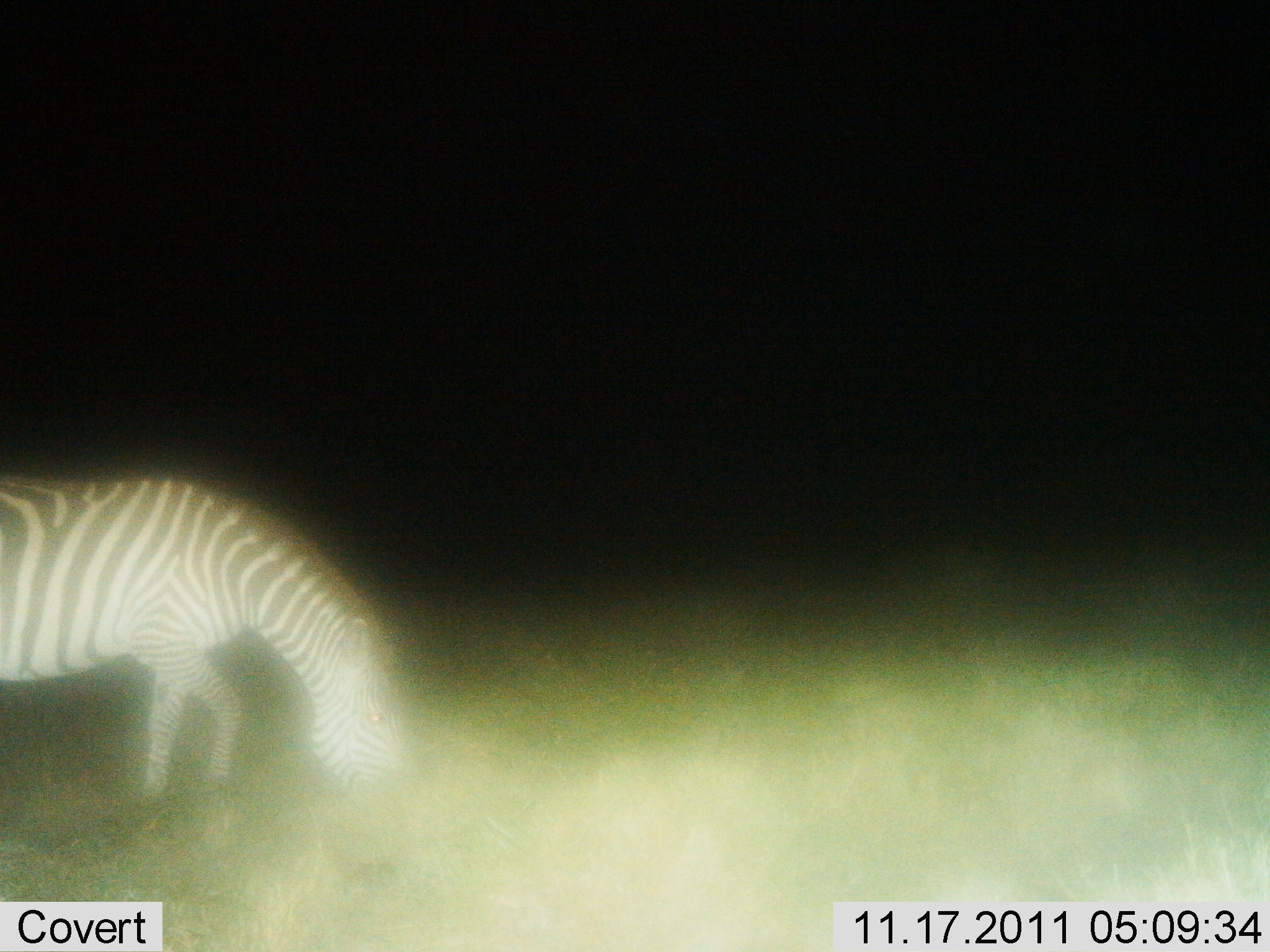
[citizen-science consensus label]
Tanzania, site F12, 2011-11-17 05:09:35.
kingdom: Animalia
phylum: Chordata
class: Mammalia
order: Perissodactyla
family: Equidae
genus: Equus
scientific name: Equus quagga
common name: plains zebra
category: zebra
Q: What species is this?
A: Zebra (plains zebra) (Equus quagga).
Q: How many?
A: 1.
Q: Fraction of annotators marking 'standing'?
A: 6%.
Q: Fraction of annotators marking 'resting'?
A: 0%.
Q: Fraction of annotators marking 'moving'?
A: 6%.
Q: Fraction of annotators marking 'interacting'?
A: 0%.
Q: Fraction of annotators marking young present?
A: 0%.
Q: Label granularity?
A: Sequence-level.